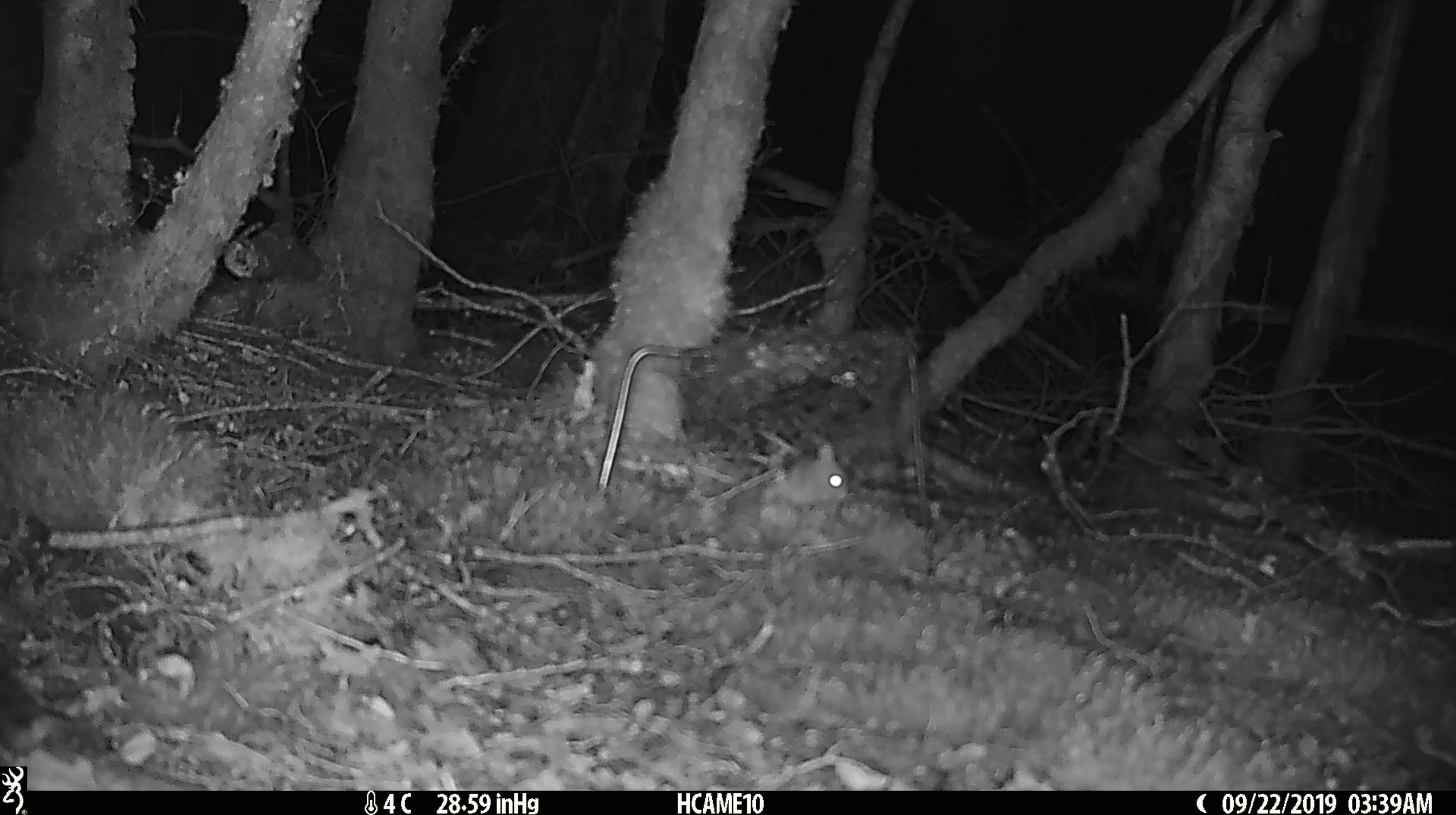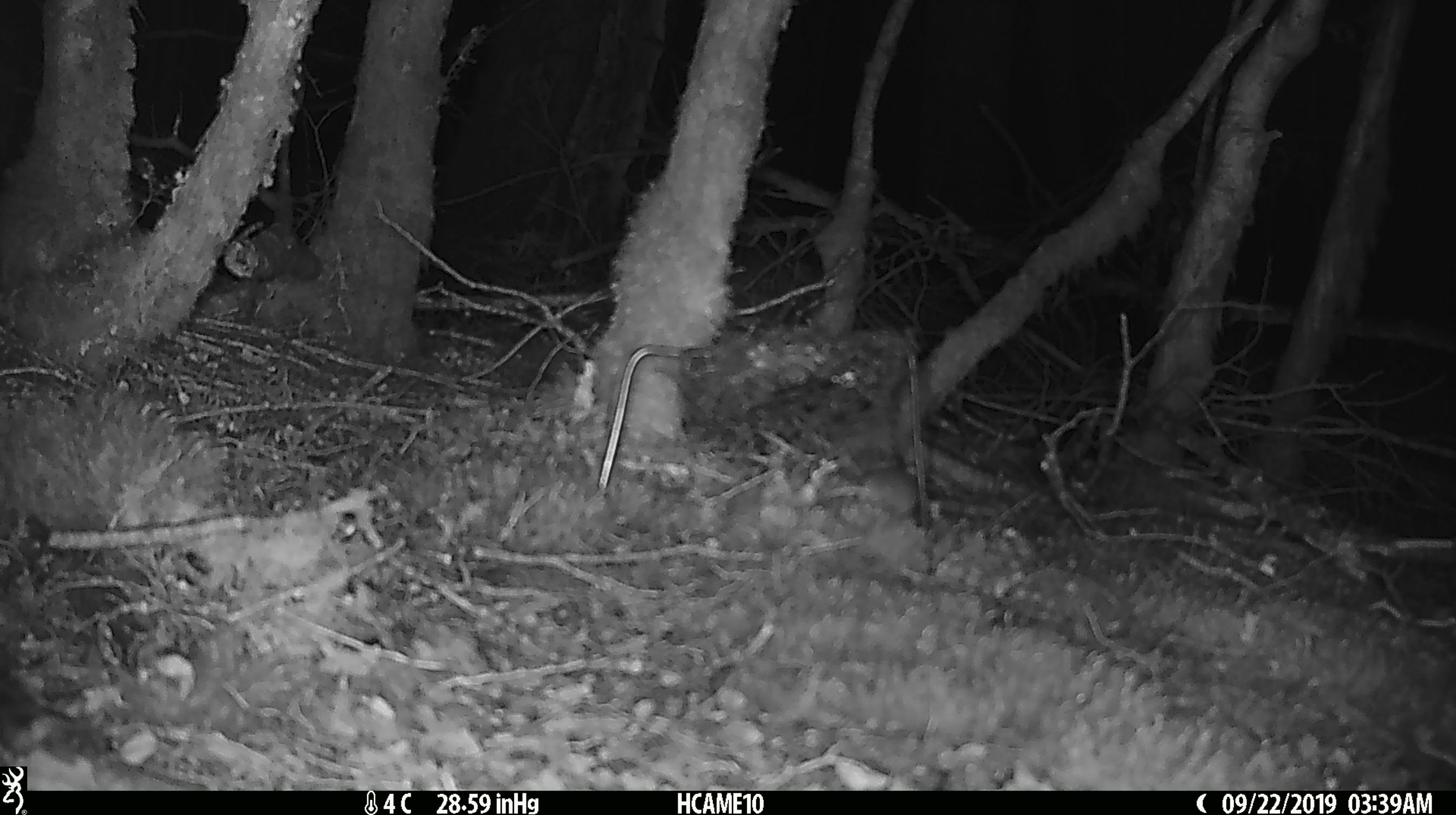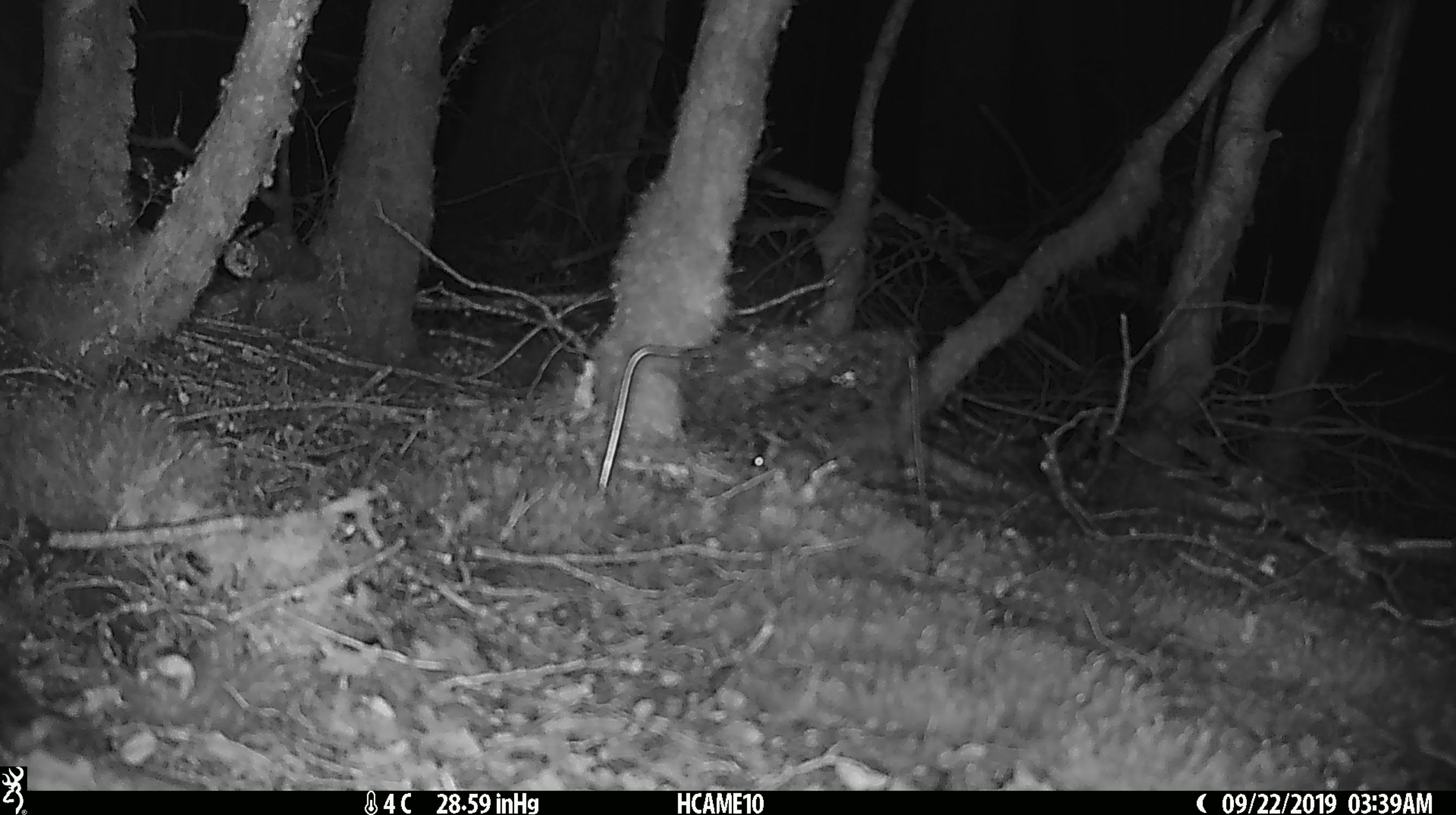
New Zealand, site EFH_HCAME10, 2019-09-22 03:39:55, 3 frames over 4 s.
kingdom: Animalia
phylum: Chordata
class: Mammalia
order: Rodentia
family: Muridae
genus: Mus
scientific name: Mus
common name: mouse